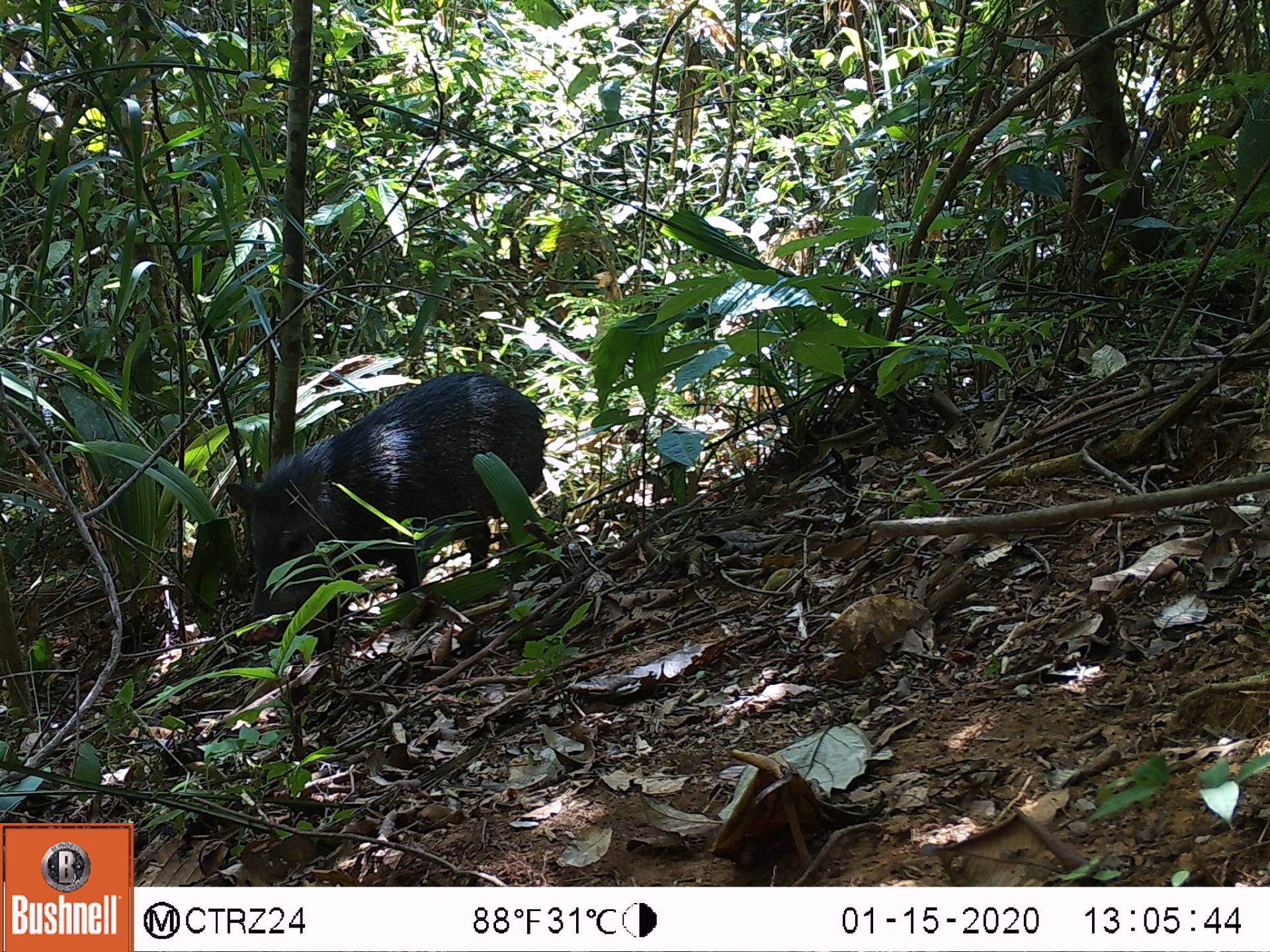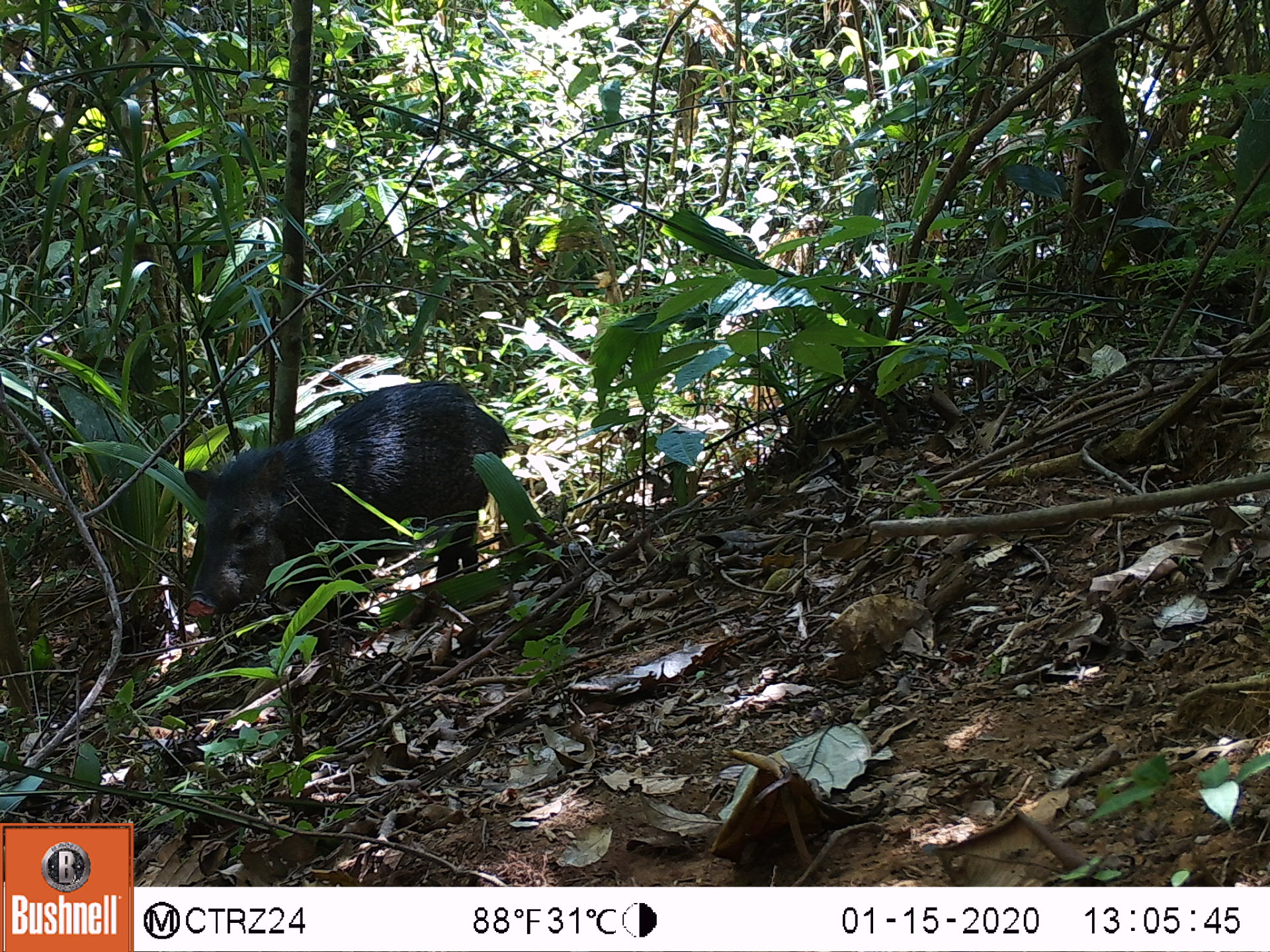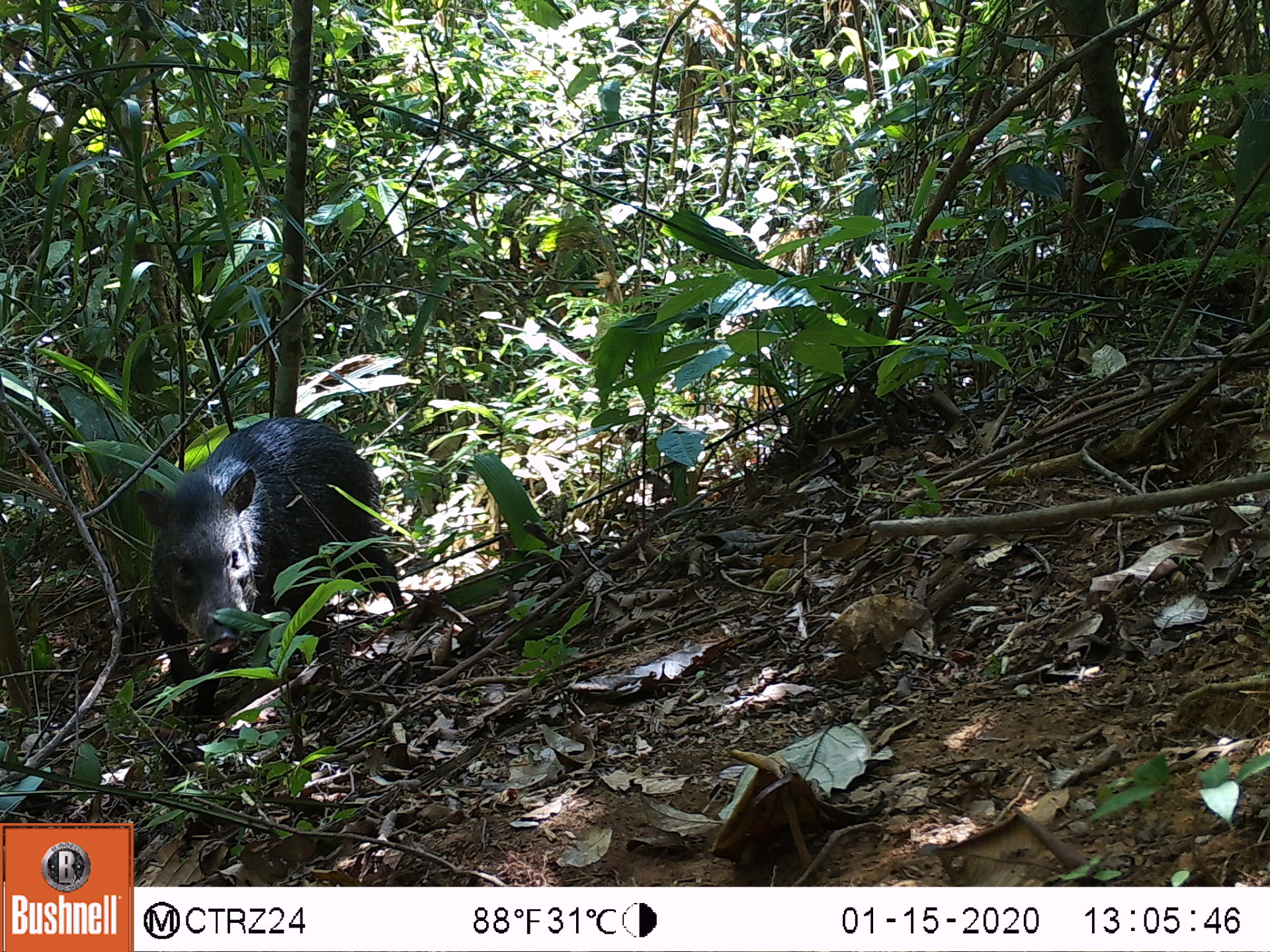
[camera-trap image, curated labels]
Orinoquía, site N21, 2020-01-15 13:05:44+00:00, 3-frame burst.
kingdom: Animalia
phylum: Chordata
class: Mammalia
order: Artiodactyla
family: Tayassuidae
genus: Pecari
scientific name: Pecari tajacu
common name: collared peccary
Collared peccary (Pecari tajacu).